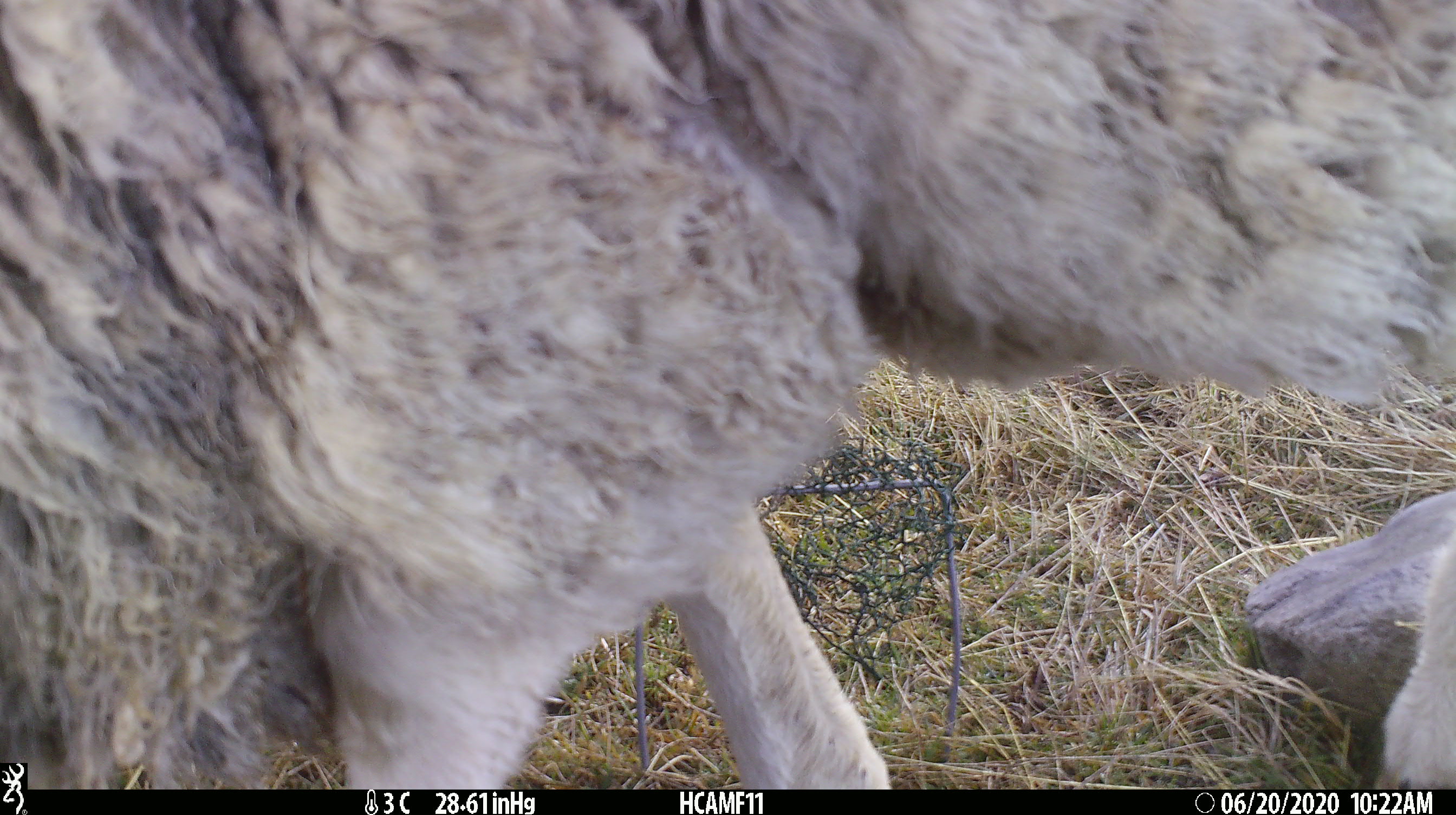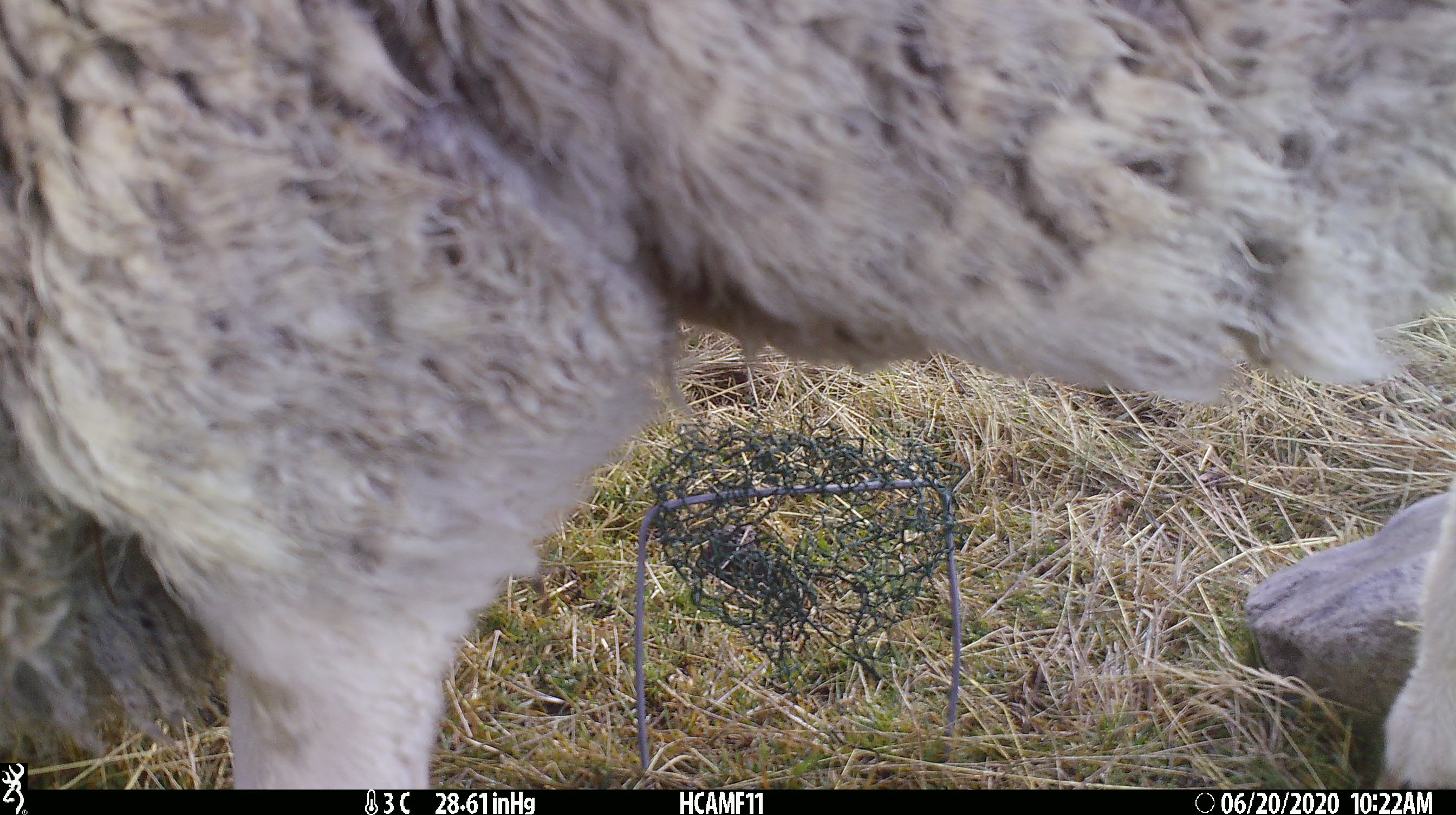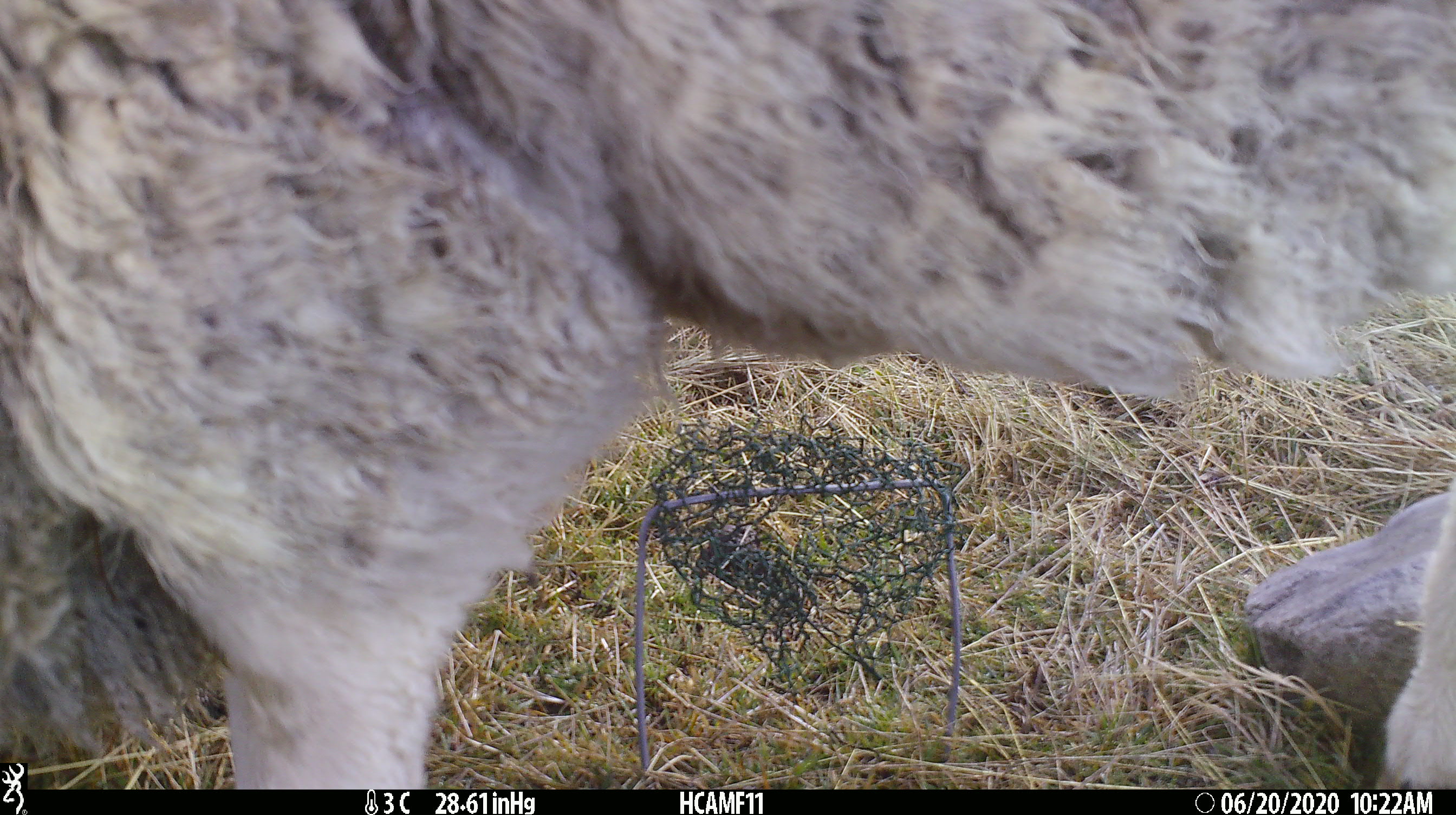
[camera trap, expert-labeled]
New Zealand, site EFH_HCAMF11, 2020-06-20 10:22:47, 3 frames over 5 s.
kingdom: Animalia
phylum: Chordata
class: Mammalia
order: Artiodactyla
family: Bovidae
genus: Ovis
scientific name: Ovis aries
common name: domestic sheep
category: sheep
Sheep (domestic sheep) (Ovis aries).